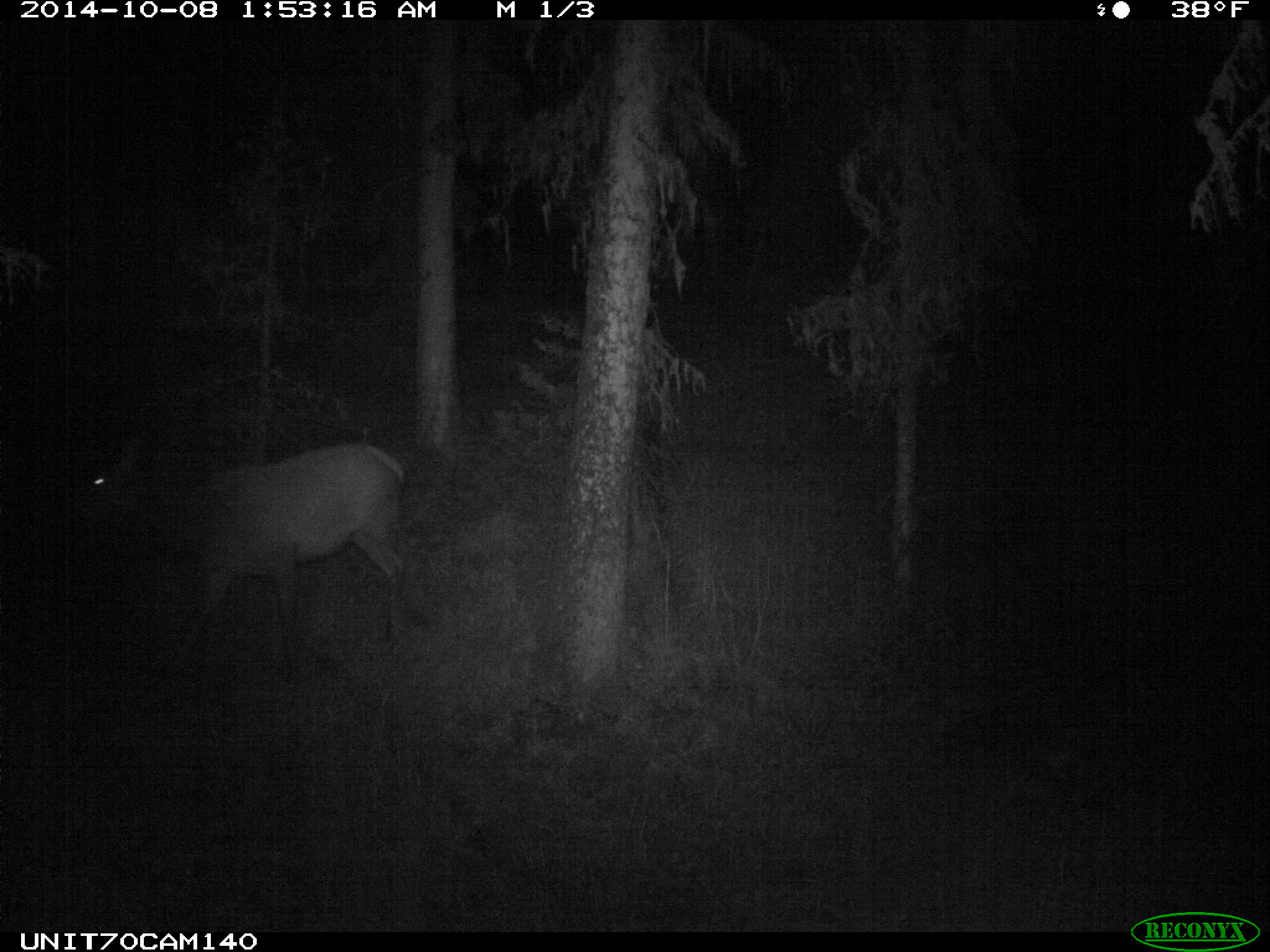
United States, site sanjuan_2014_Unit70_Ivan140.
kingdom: Animalia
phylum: Chordata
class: Mammalia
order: Artiodactyla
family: Cervidae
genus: Cervus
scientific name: Cervus elaphus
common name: red deer